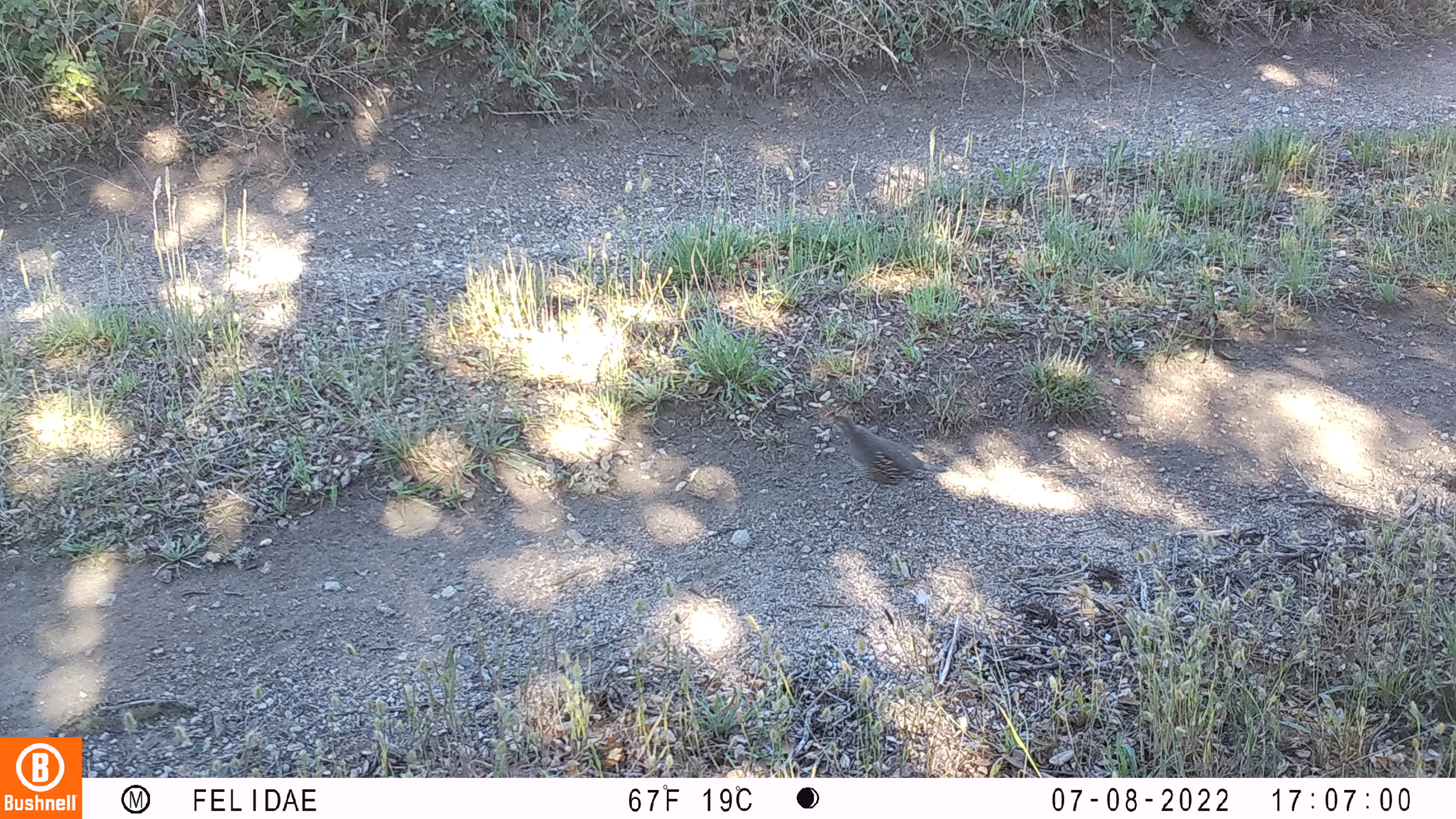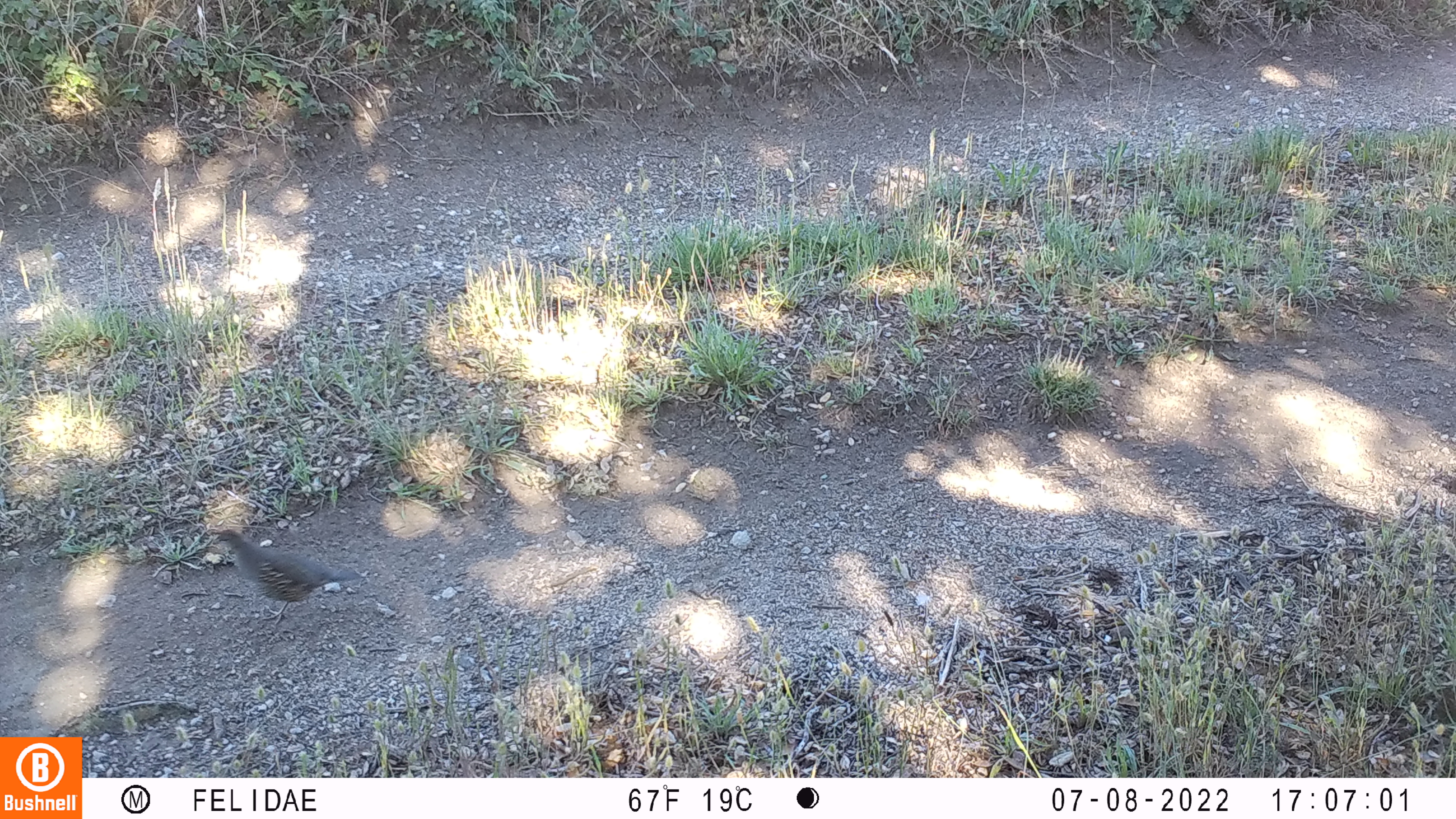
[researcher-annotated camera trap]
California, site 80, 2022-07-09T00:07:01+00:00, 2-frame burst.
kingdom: Animalia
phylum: Chordata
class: Aves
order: Galliformes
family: Odontophoridae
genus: Callipepla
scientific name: Callipepla californica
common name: california quail